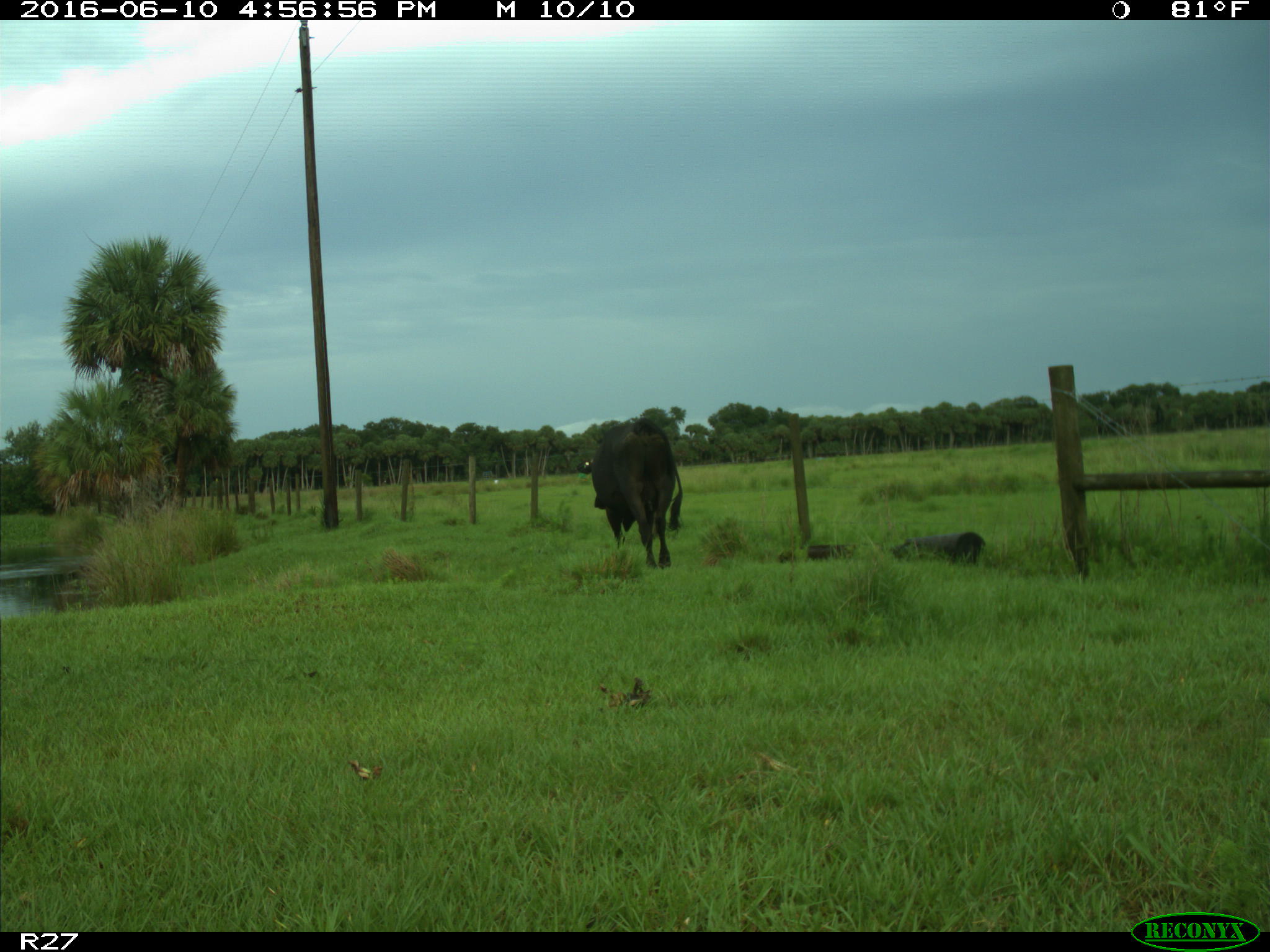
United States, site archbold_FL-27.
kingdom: Animalia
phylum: Chordata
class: Mammalia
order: Artiodactyla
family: Bovidae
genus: Bos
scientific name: Bos taurus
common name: domestic cow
Bos taurus (domestic cow).